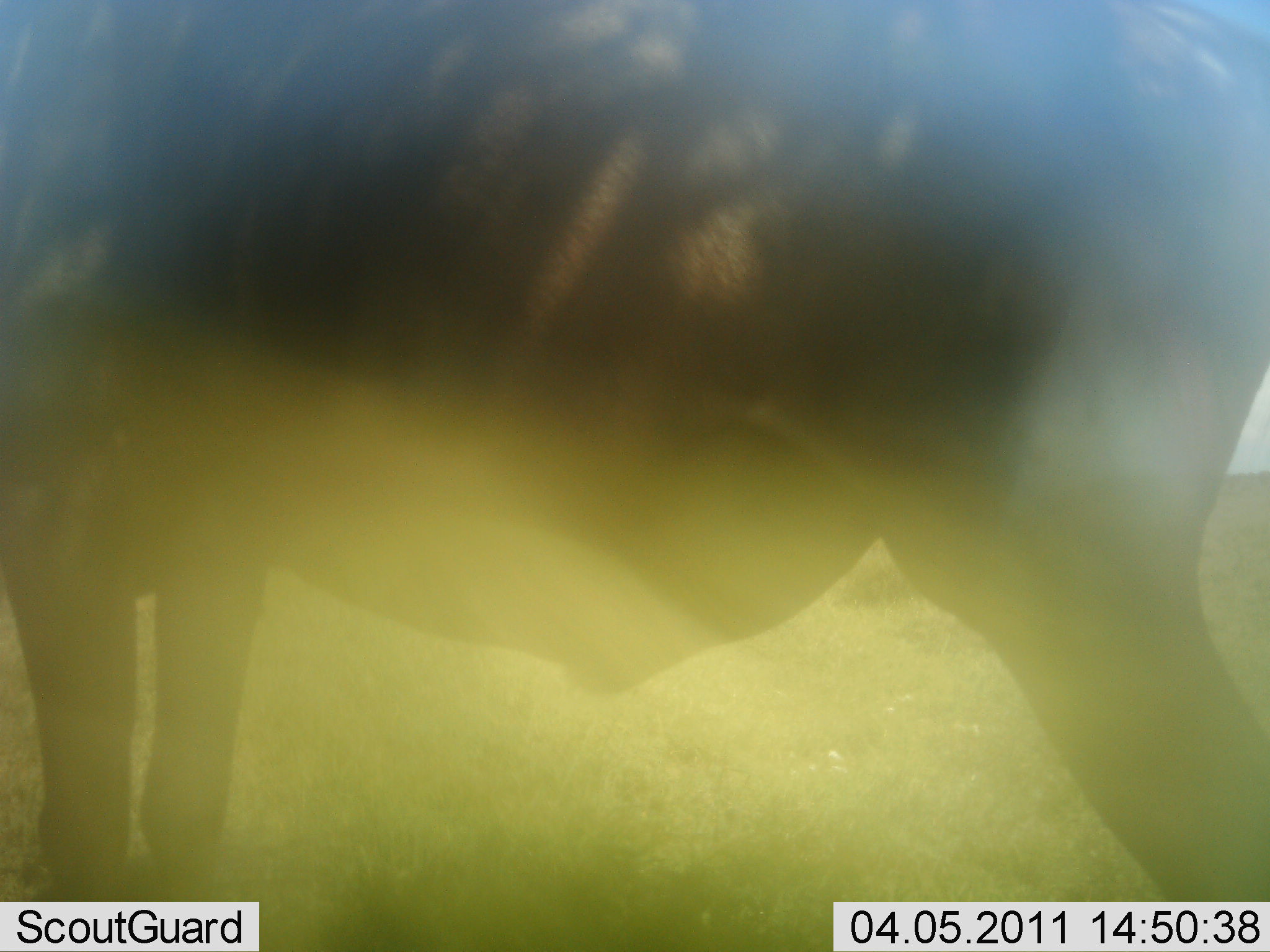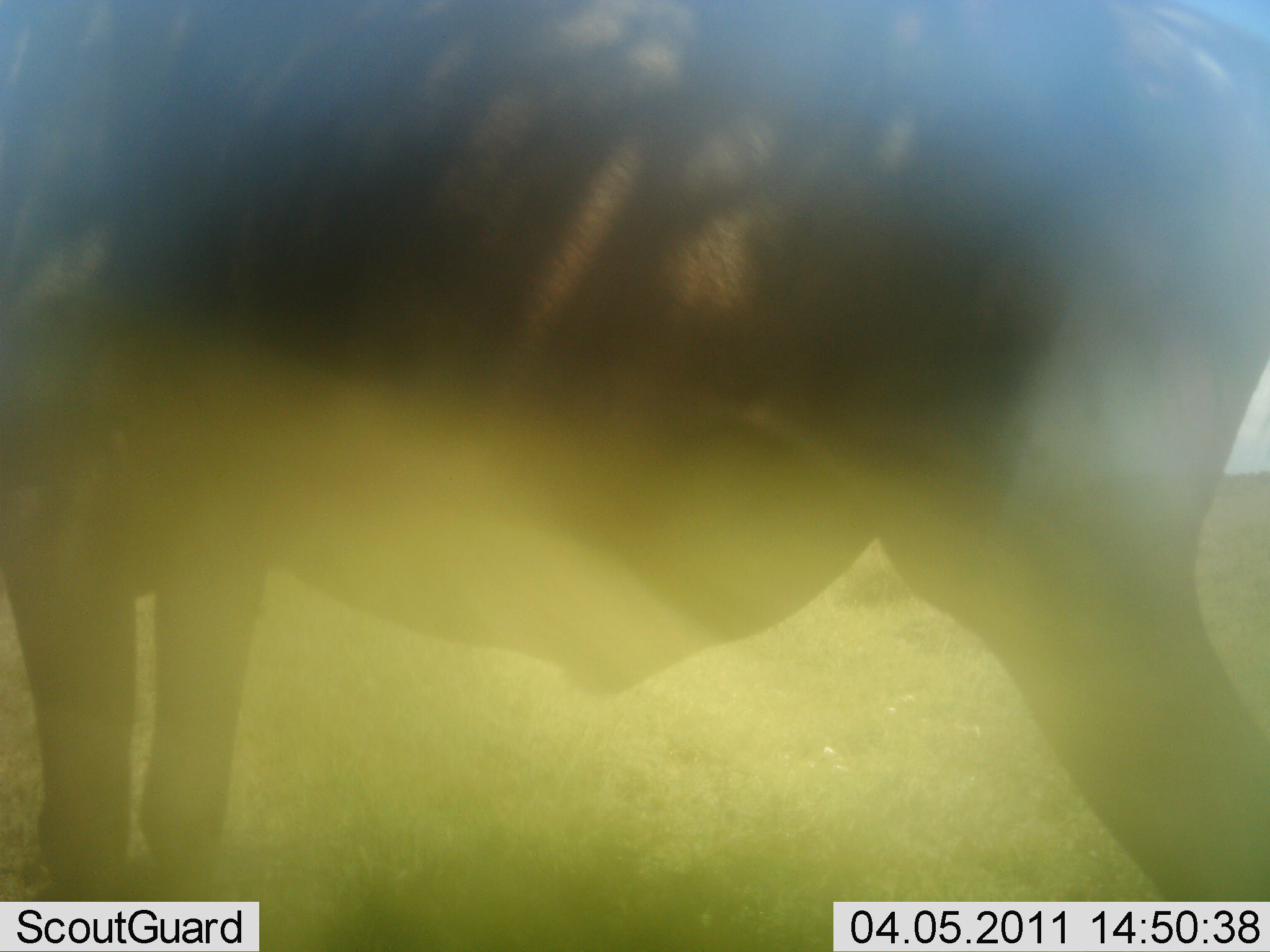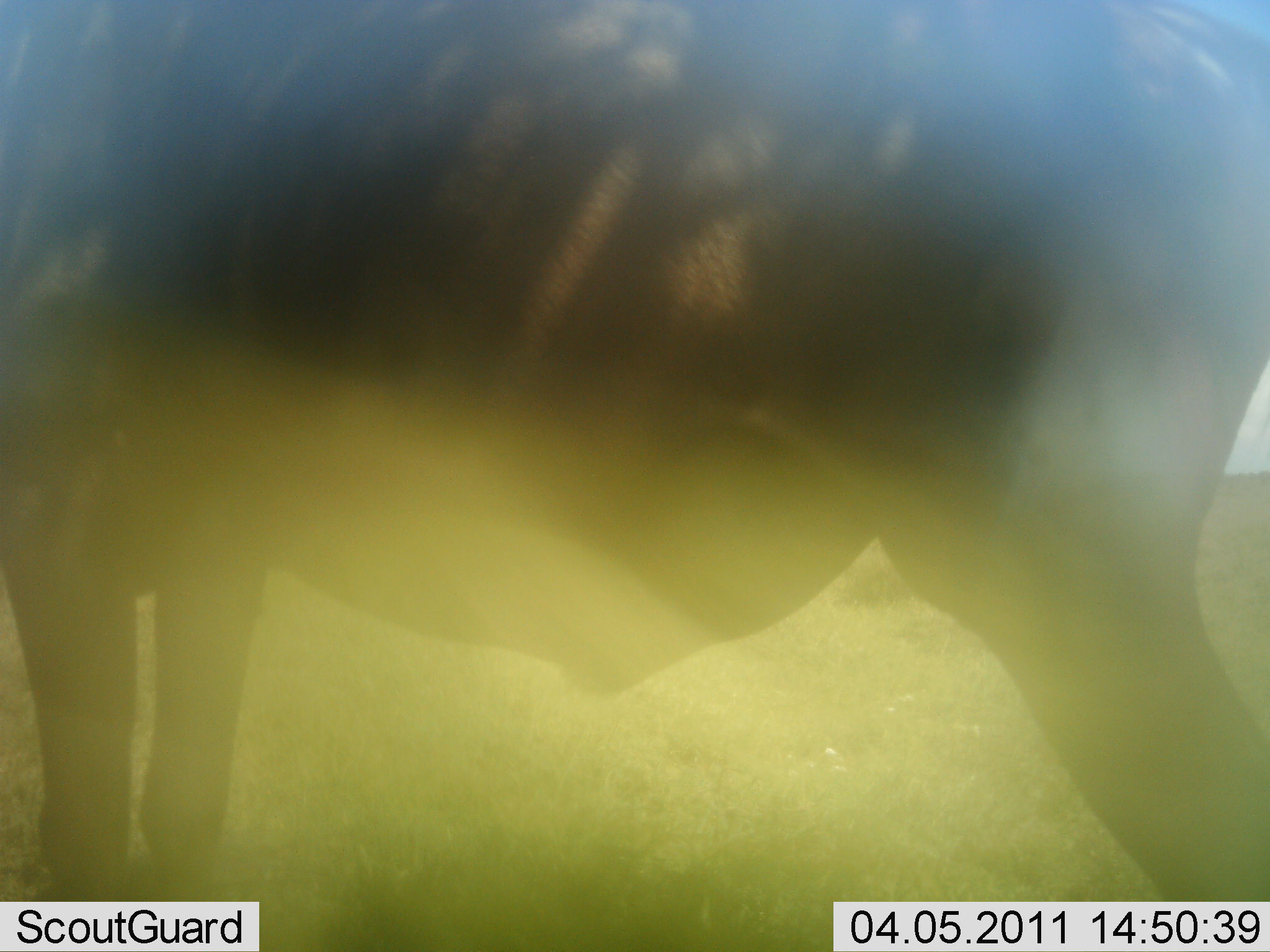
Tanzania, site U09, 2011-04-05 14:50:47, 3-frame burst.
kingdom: Animalia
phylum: Chordata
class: Mammalia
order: Artiodactyla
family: Bovidae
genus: Connochaetes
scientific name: Connochaetes taurinus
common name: blue wildebeest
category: wildebeest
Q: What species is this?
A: Wildebeest (blue wildebeest) (Connochaetes taurinus).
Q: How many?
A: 1.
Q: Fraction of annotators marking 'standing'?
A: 100%.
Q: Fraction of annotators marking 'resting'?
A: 0%.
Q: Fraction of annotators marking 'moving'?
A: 0%.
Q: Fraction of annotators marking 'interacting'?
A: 0%.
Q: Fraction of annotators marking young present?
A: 0%.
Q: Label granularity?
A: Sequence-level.